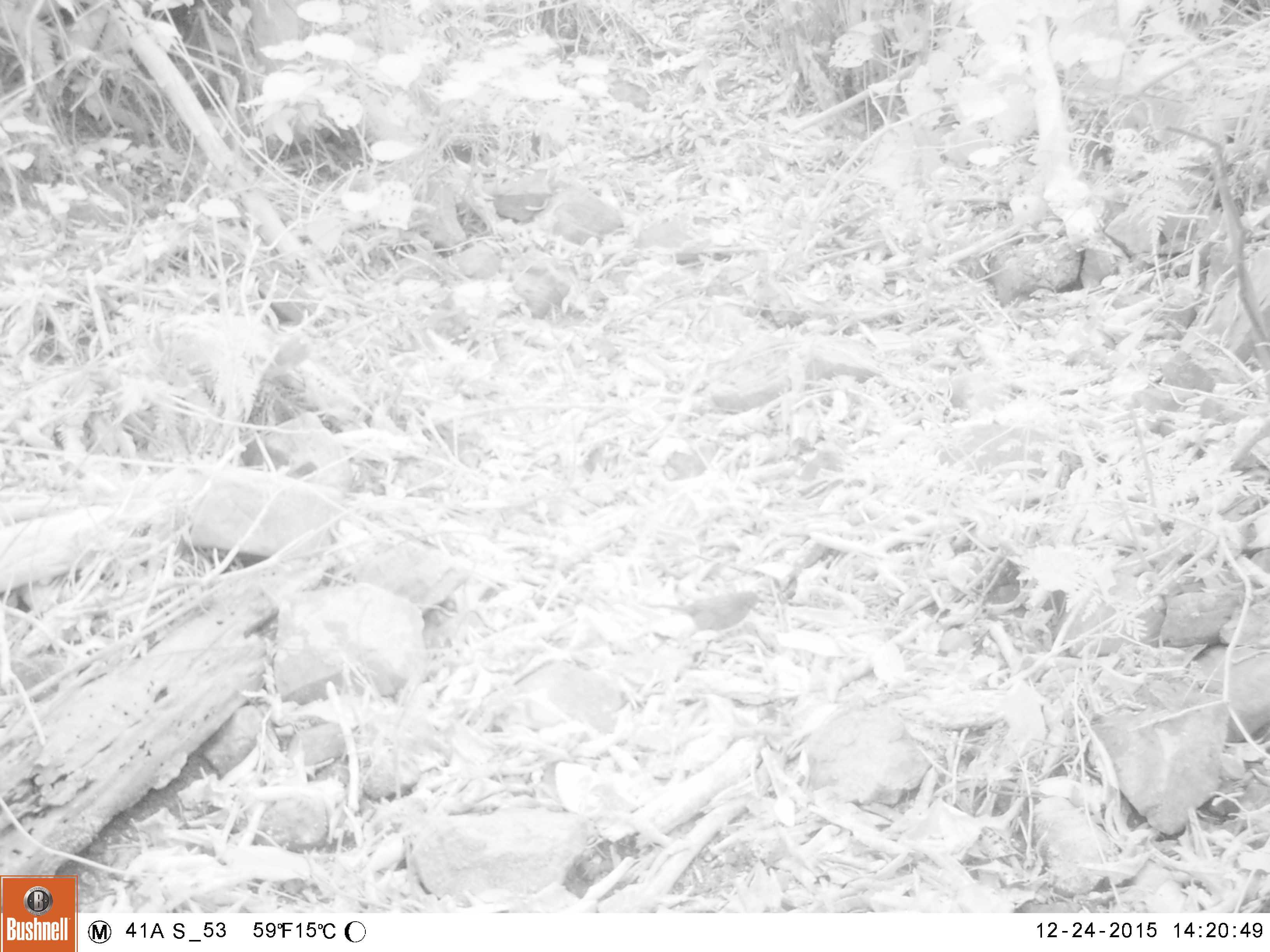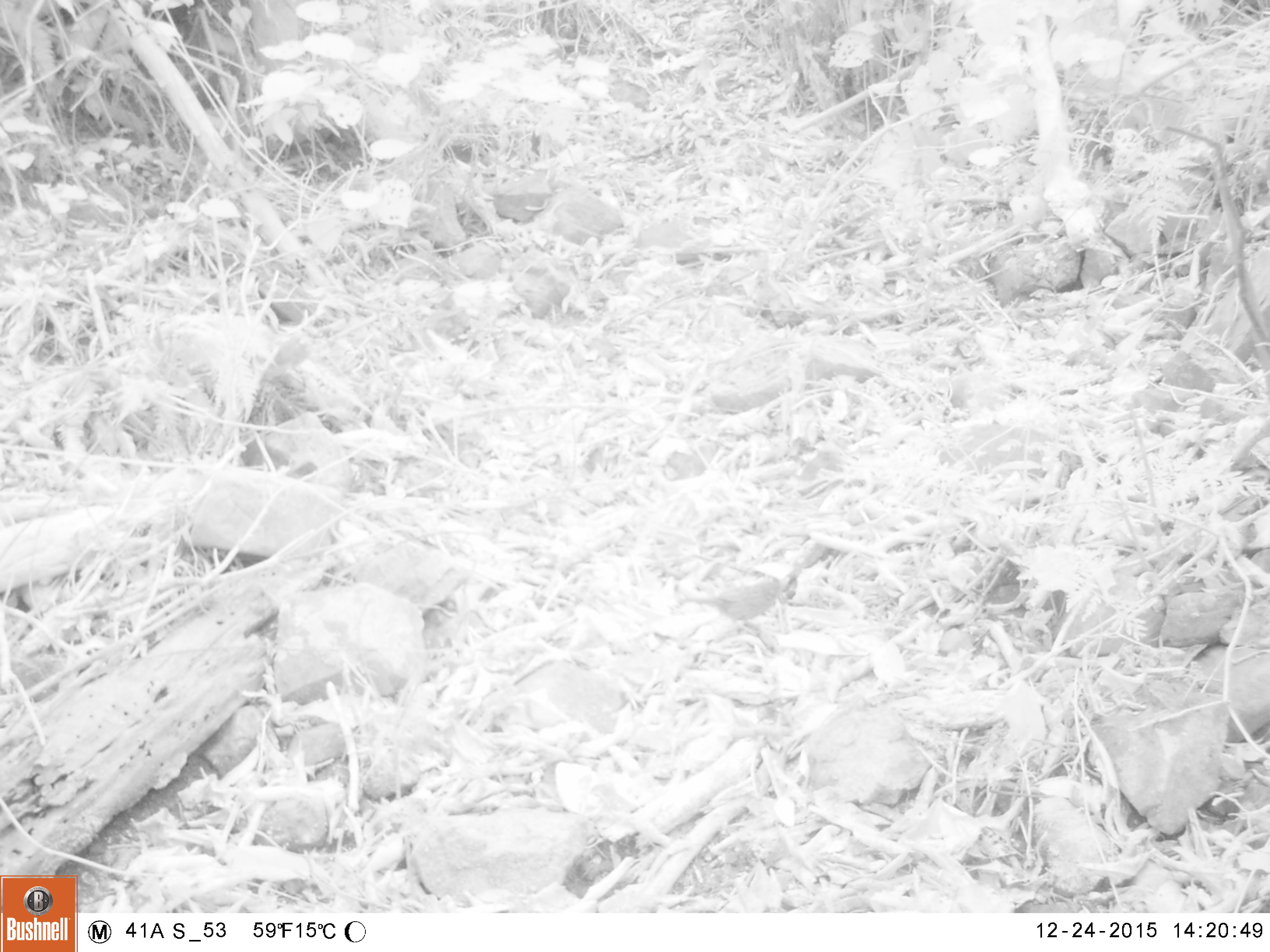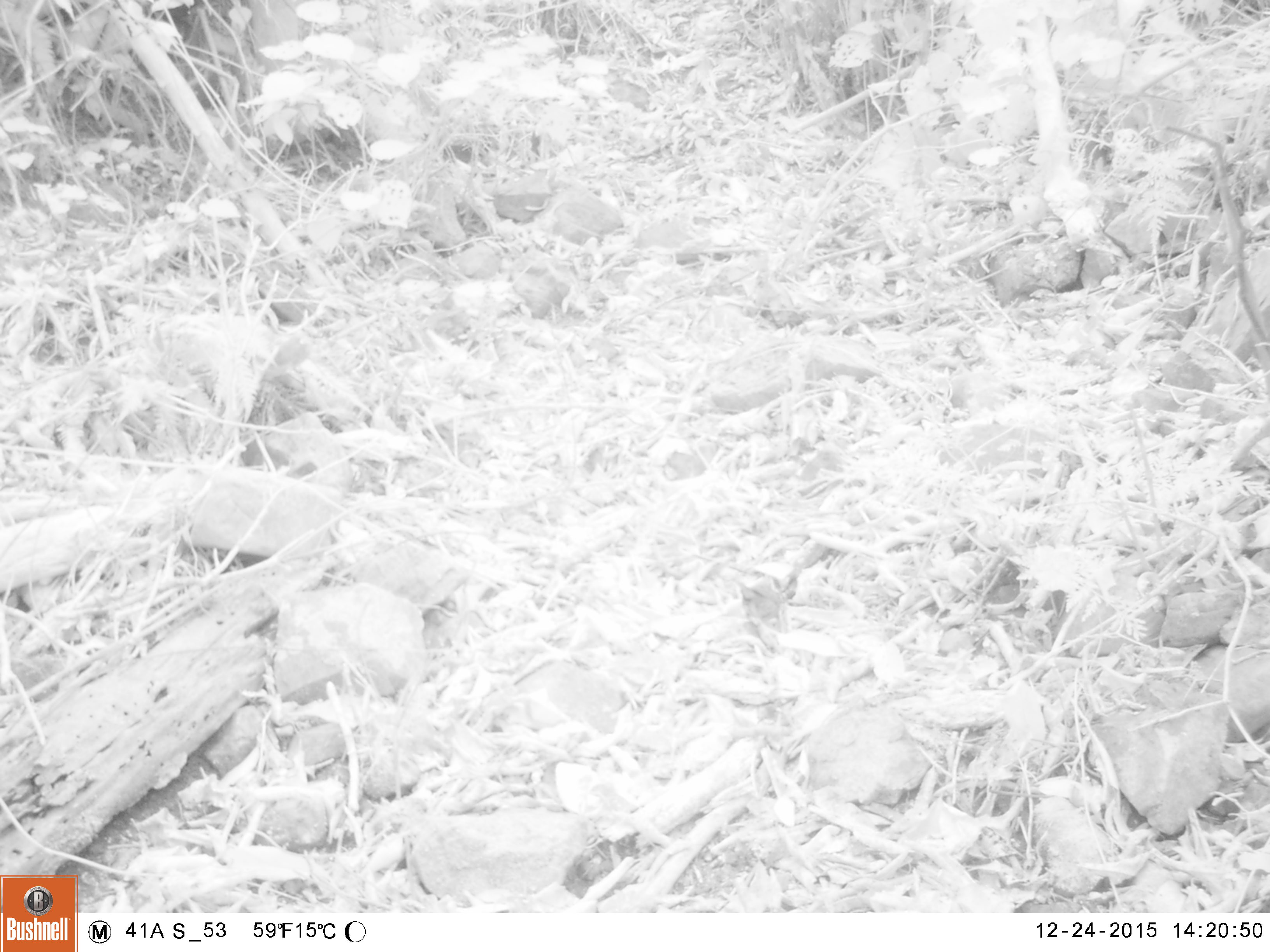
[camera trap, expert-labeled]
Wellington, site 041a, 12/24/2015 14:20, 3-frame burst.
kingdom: Animalia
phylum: Chordata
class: Aves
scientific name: Aves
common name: bird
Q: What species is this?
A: Bird (Aves).